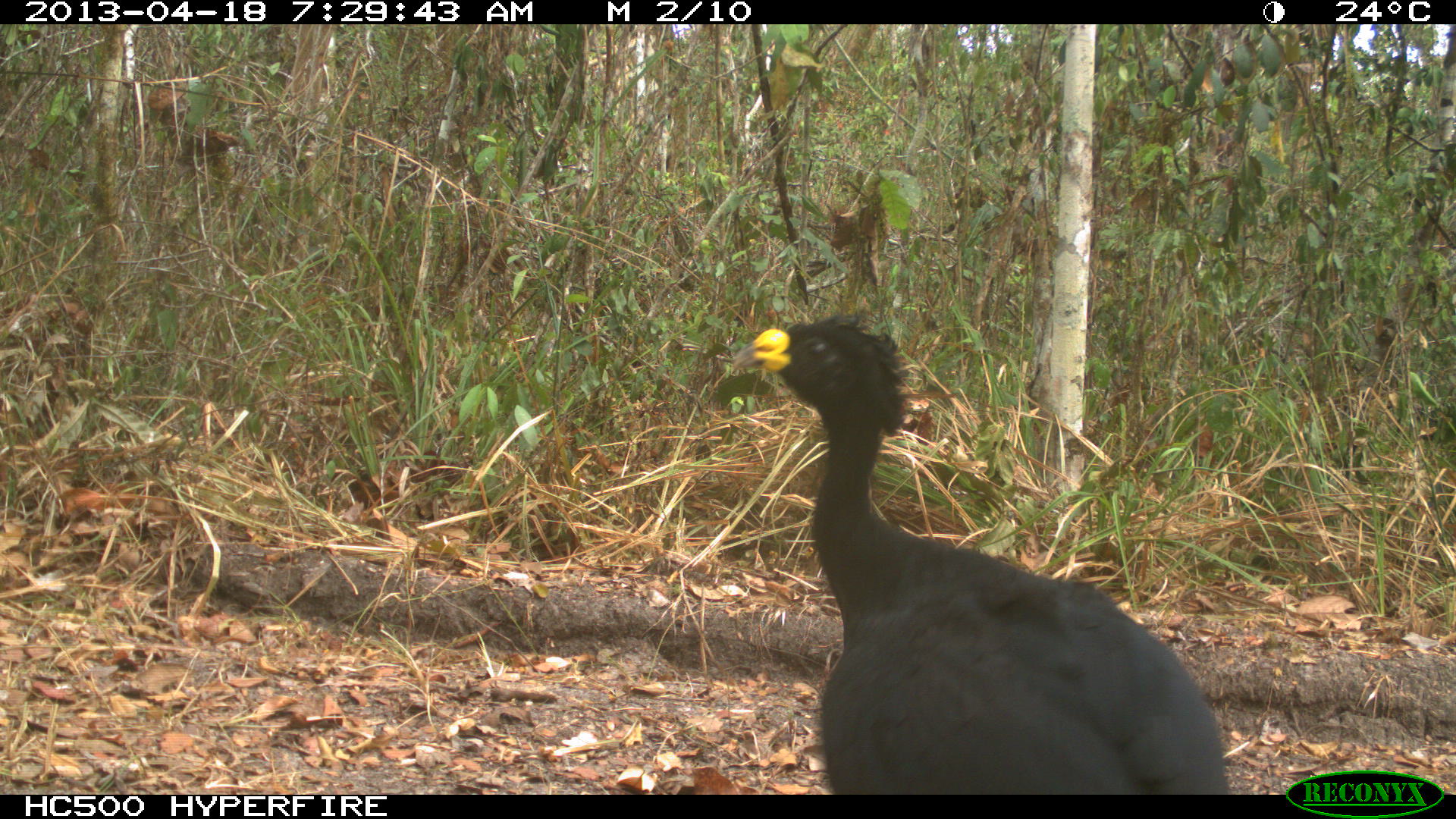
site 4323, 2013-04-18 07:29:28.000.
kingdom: Animalia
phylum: Chordata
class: Aves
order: Galliformes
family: Cracidae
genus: Crax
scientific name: Crax rubra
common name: great curassow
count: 3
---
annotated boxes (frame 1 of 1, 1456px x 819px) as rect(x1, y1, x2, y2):
crax rubra: rect(725, 309, 1232, 795)